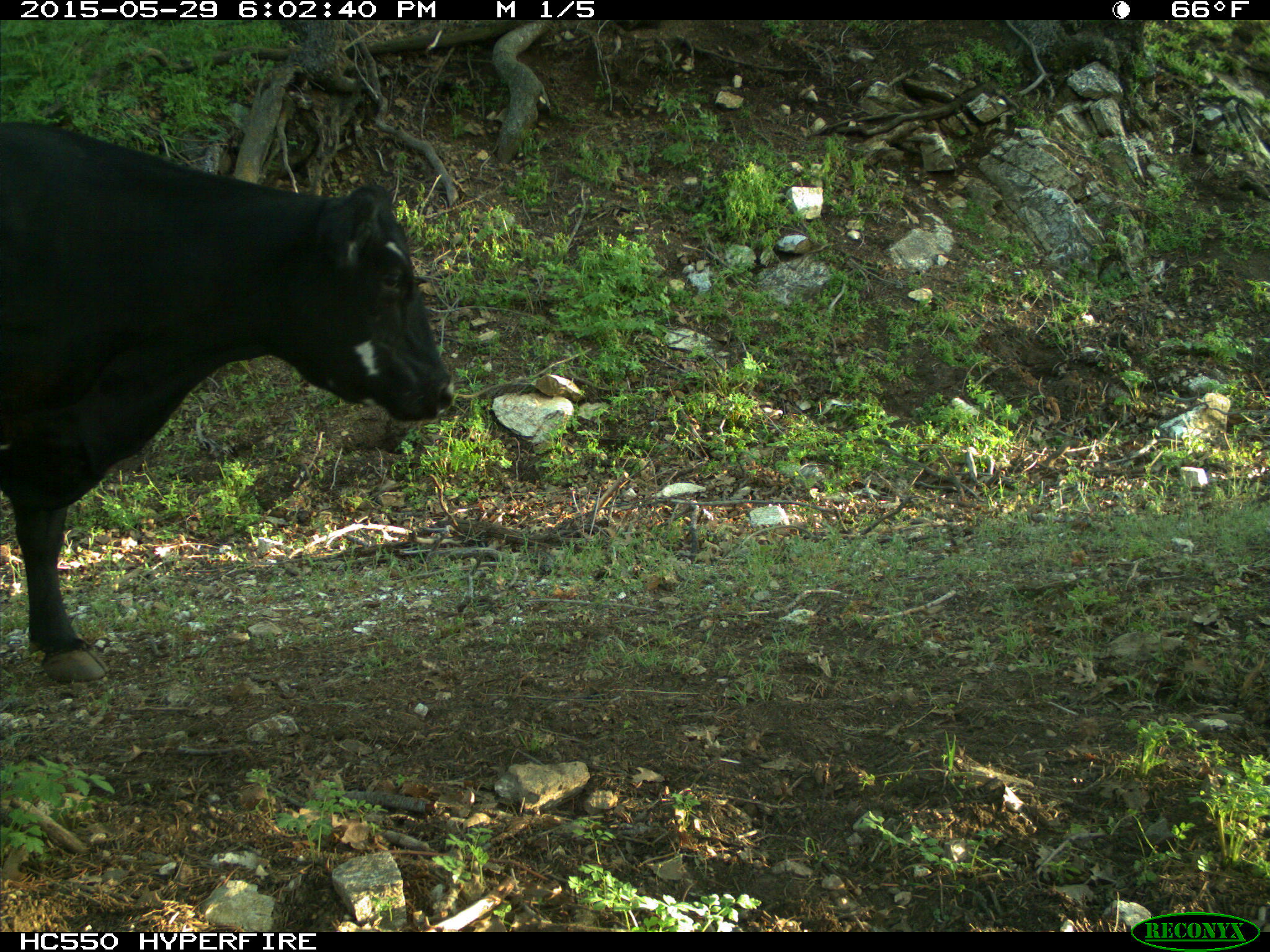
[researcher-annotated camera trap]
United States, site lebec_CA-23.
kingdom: Animalia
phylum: Chordata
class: Mammalia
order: Artiodactyla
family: Bovidae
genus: Bos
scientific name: Bos taurus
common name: domestic cow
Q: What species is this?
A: Bos taurus (domestic cow).